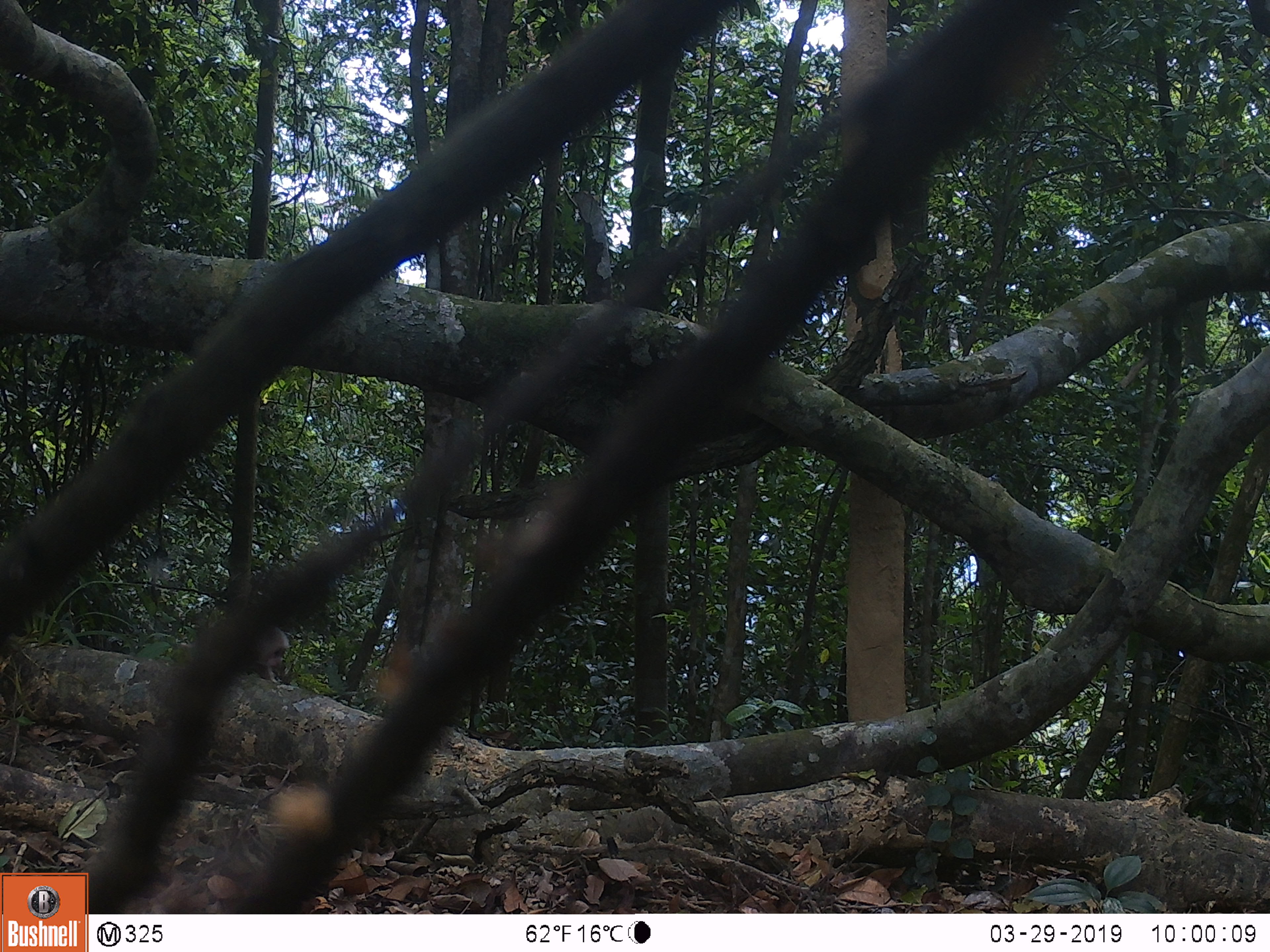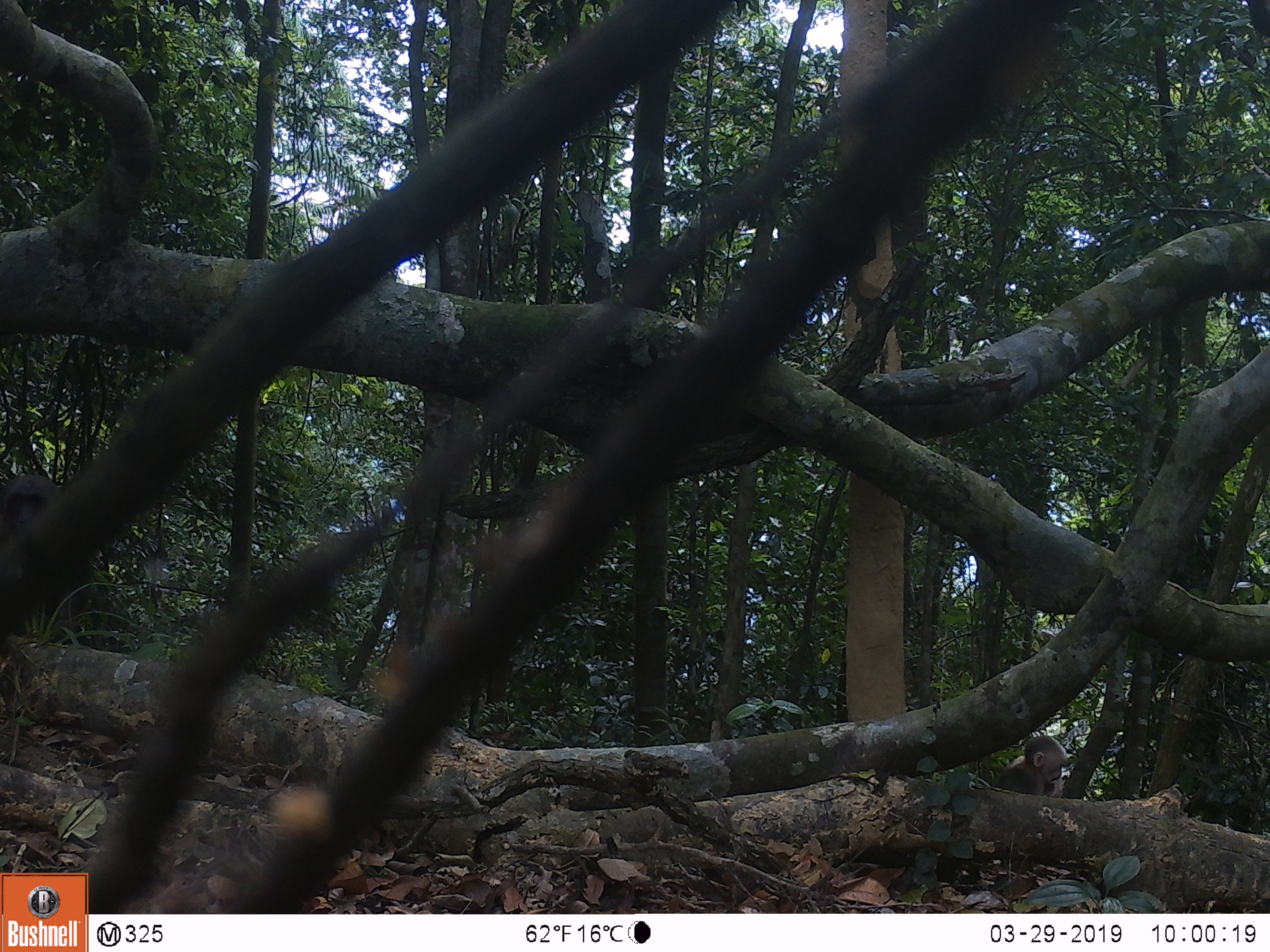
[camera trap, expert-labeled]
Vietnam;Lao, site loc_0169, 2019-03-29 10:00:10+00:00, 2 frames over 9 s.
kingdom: Animalia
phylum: Chordata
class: Mammalia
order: Primates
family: Cercopithecidae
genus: Macaca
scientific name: Macaca arctoides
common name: stump-tailed macaque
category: stump tailed macaque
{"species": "stump tailed macaque (stump-tailed macaque) (Macaca arctoides)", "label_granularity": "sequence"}